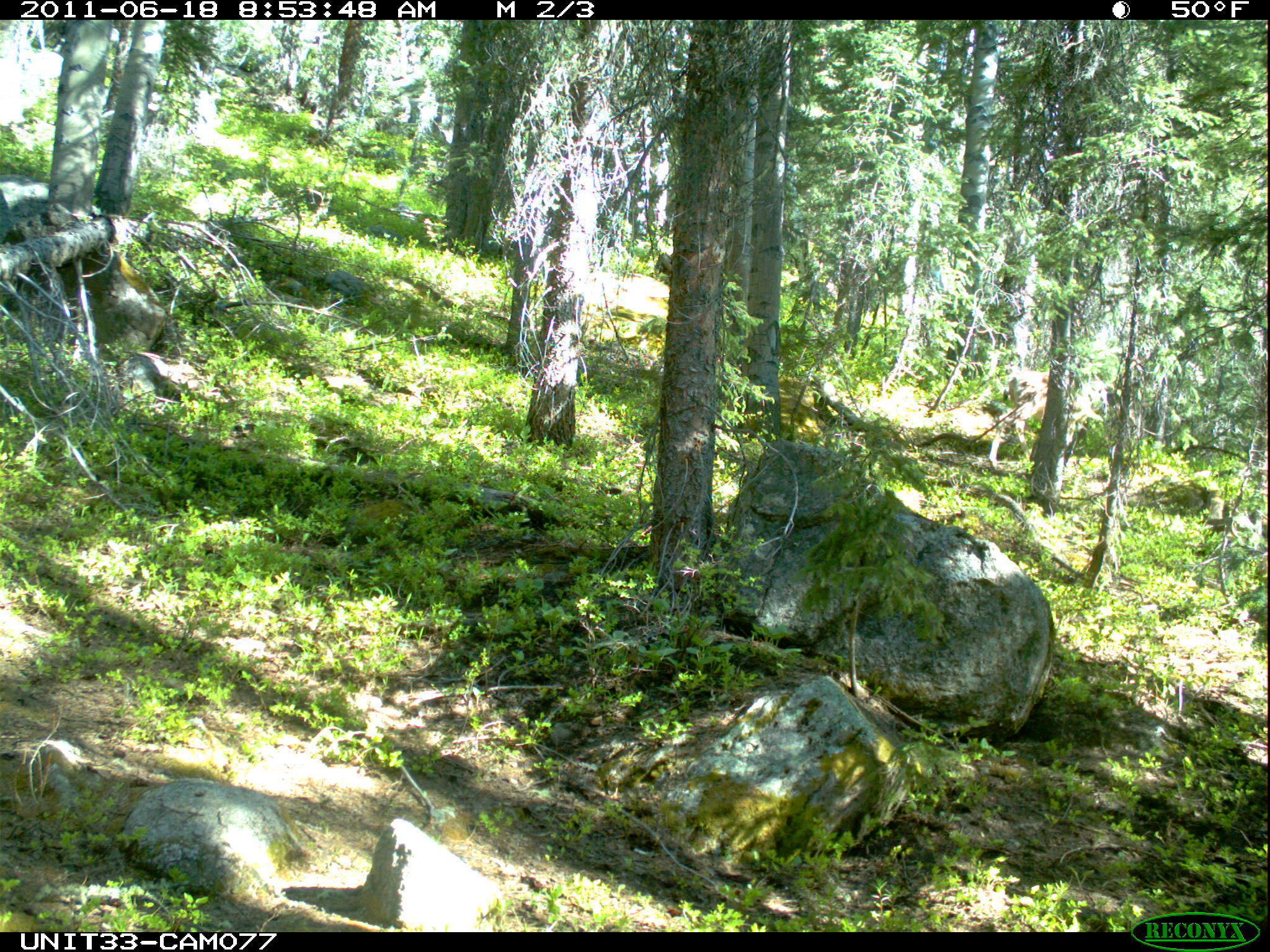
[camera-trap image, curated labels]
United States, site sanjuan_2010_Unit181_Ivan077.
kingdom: Animalia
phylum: Chordata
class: Mammalia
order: Artiodactyla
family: Cervidae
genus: Odocoileus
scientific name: Odocoileus hemionus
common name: mule deer